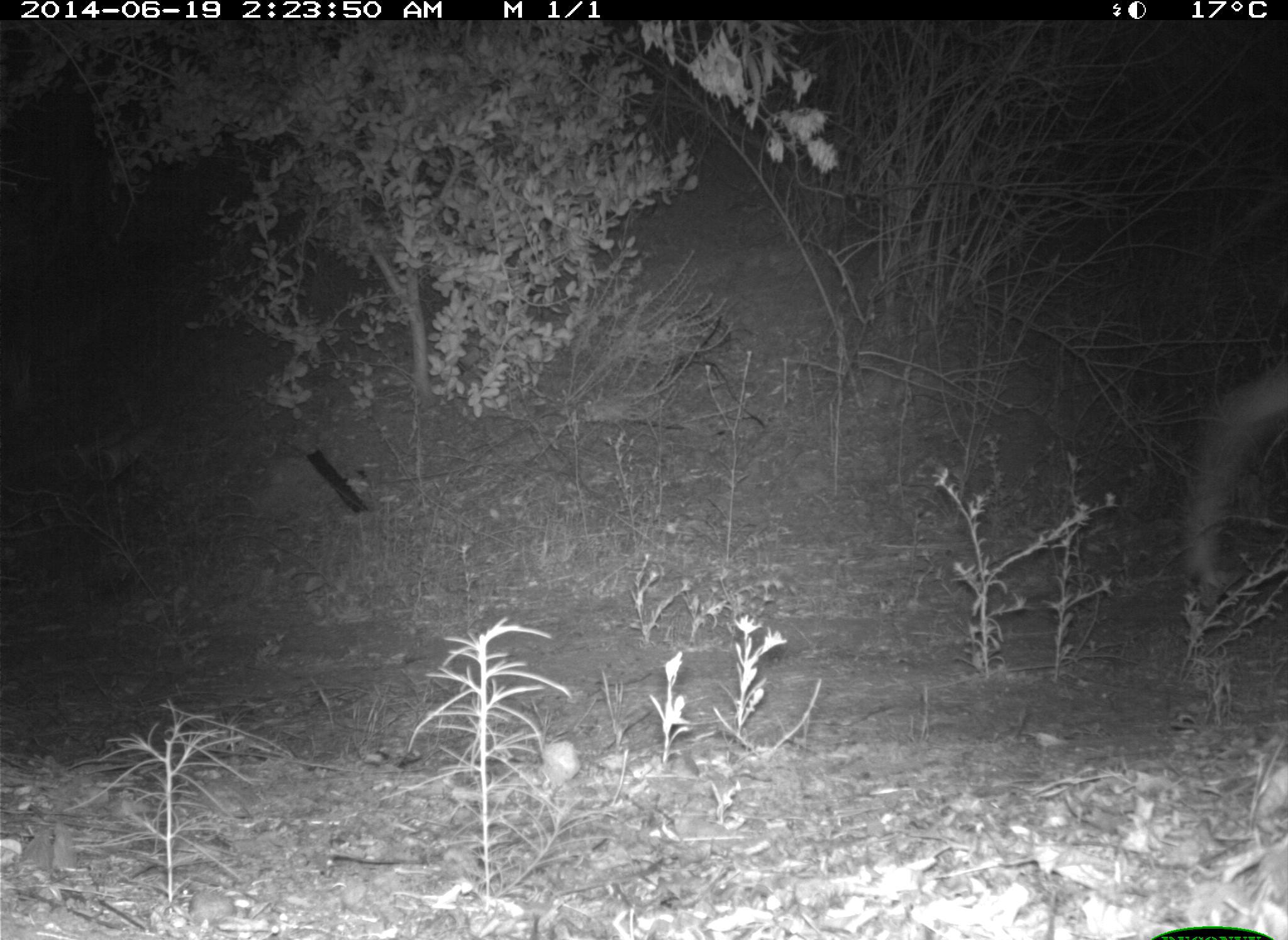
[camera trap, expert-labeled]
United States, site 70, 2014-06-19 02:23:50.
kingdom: Animalia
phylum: Chordata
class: Mammalia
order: Carnivora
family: Canidae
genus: Canis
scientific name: Canis latrans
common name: coyote